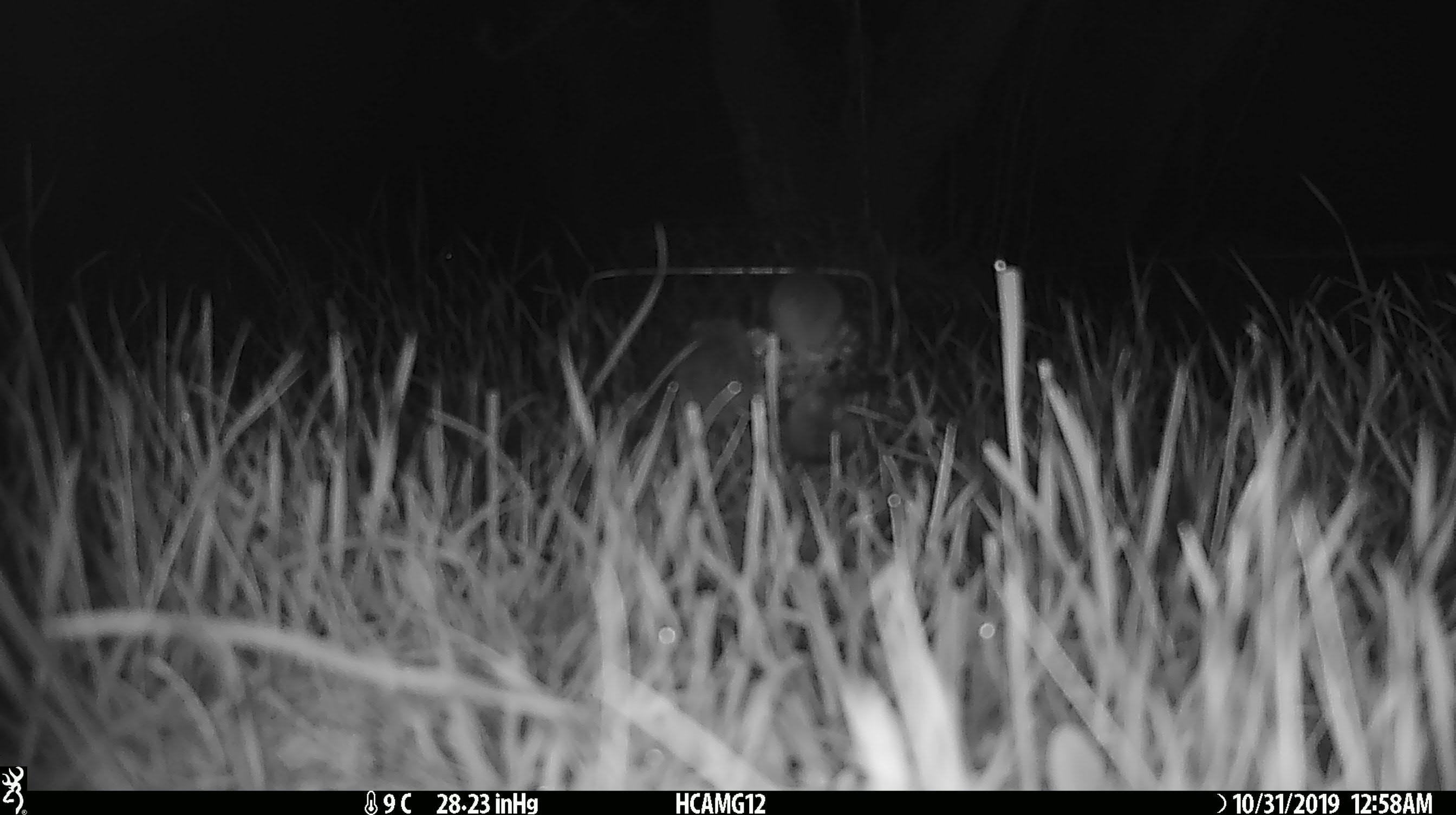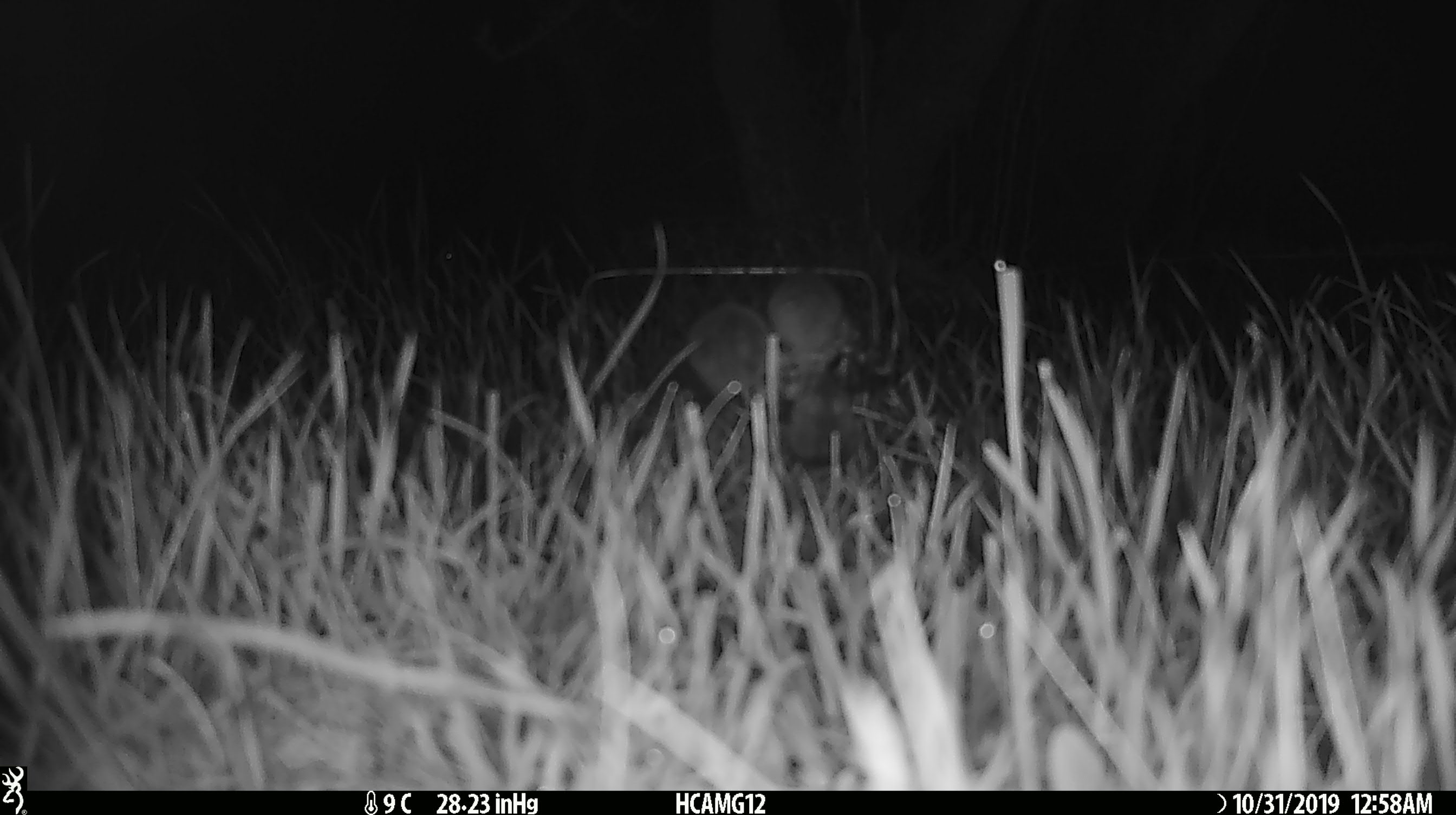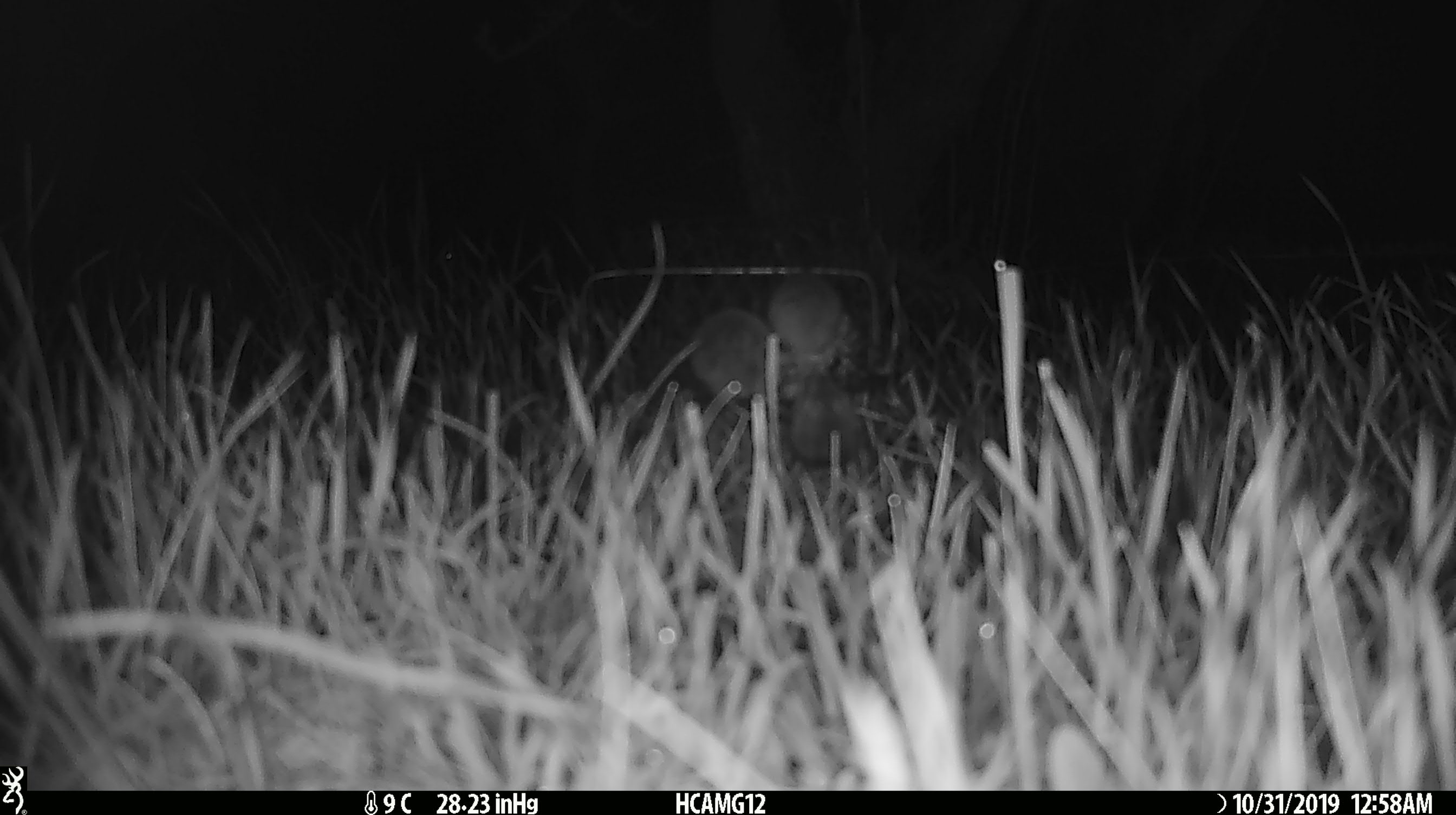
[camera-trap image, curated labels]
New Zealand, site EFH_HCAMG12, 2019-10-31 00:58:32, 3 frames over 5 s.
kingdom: Animalia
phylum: Chordata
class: Mammalia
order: Rodentia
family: Muridae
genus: Mus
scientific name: Mus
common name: mouse